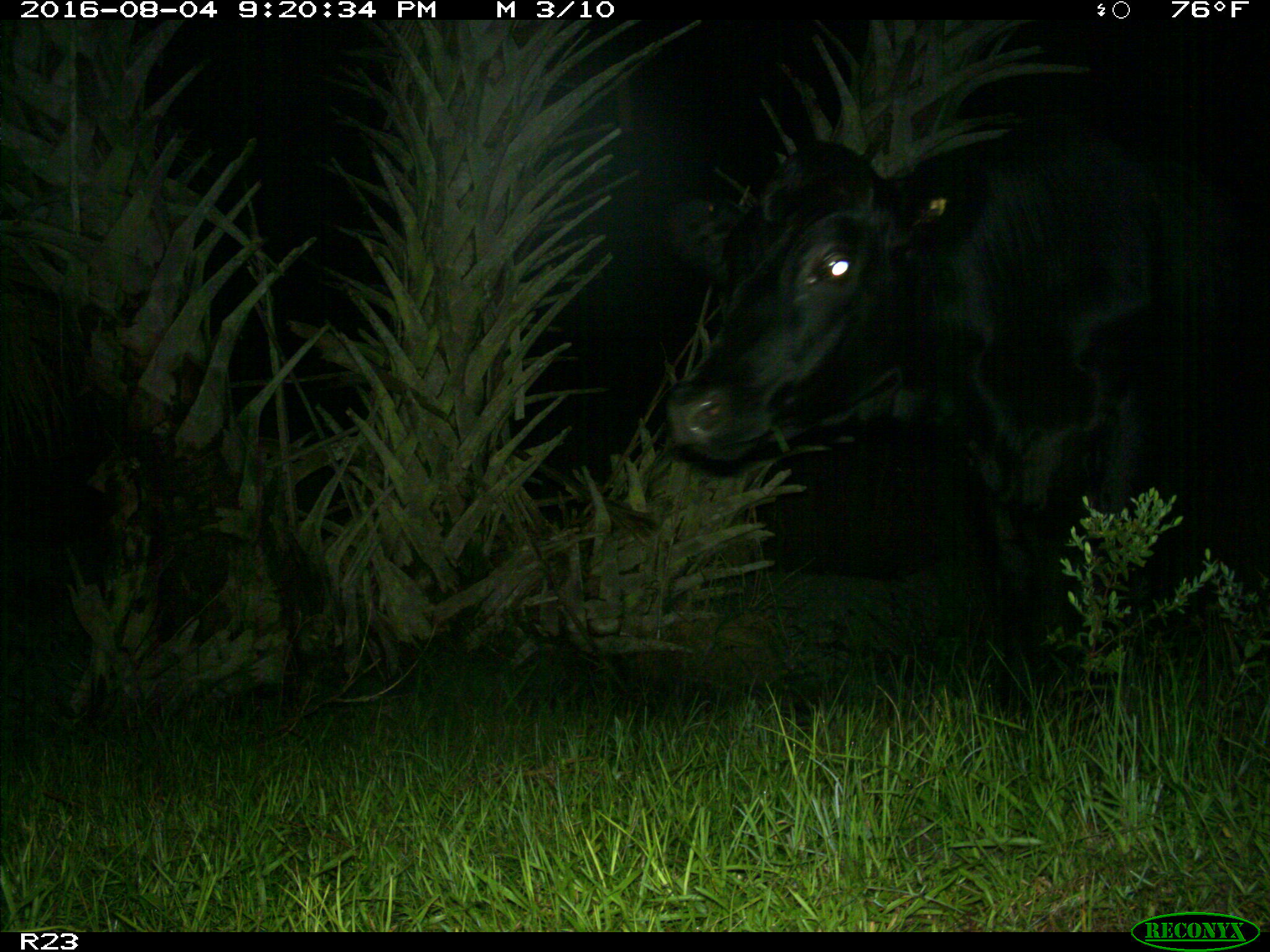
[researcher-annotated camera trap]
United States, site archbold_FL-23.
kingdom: Animalia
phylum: Chordata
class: Mammalia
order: Artiodactyla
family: Bovidae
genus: Bos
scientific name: Bos taurus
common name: domestic cow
Bos taurus (domestic cow).